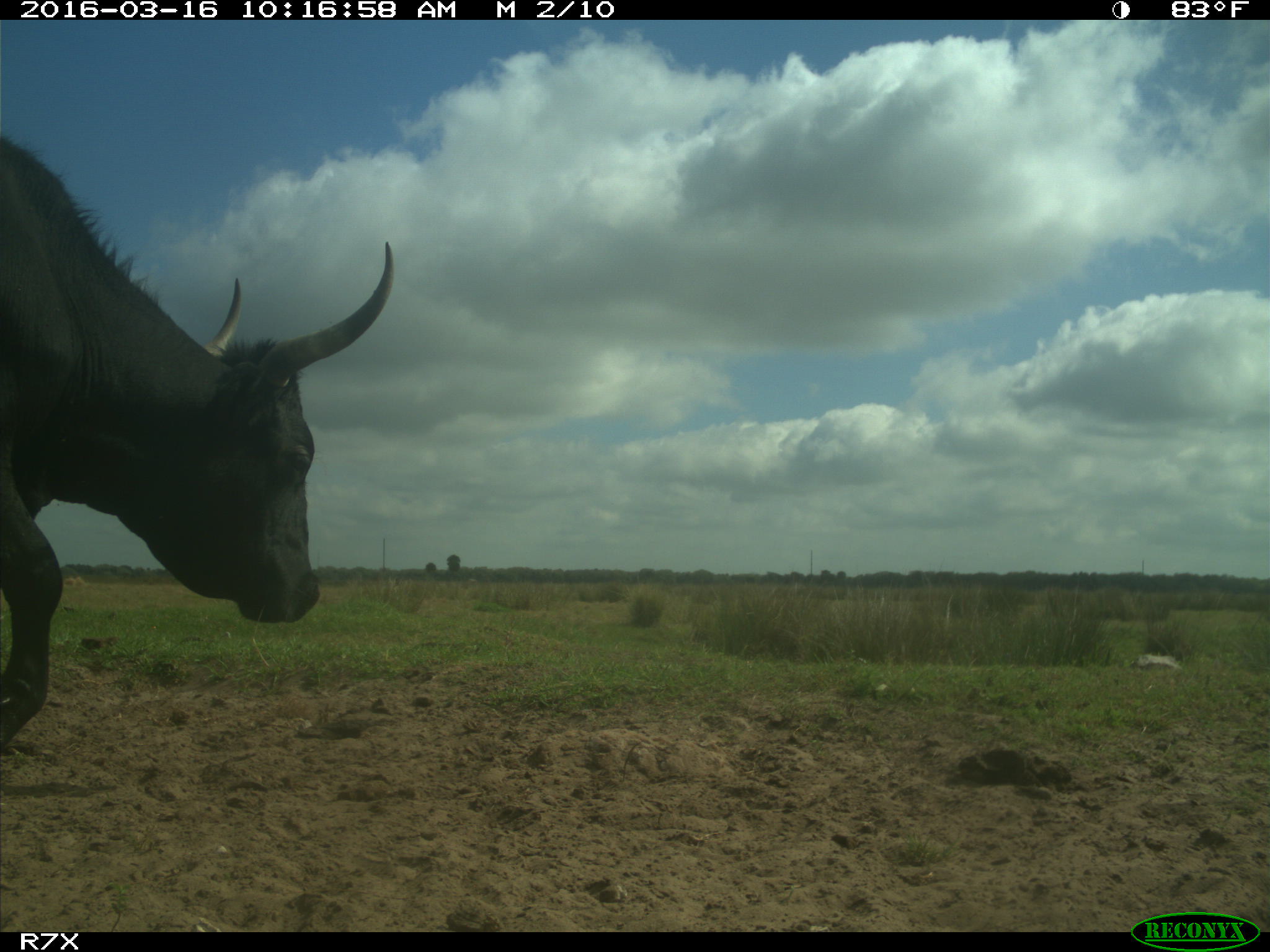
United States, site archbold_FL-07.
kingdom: Animalia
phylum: Chordata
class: Mammalia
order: Artiodactyla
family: Bovidae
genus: Bos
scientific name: Bos taurus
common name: domestic cow